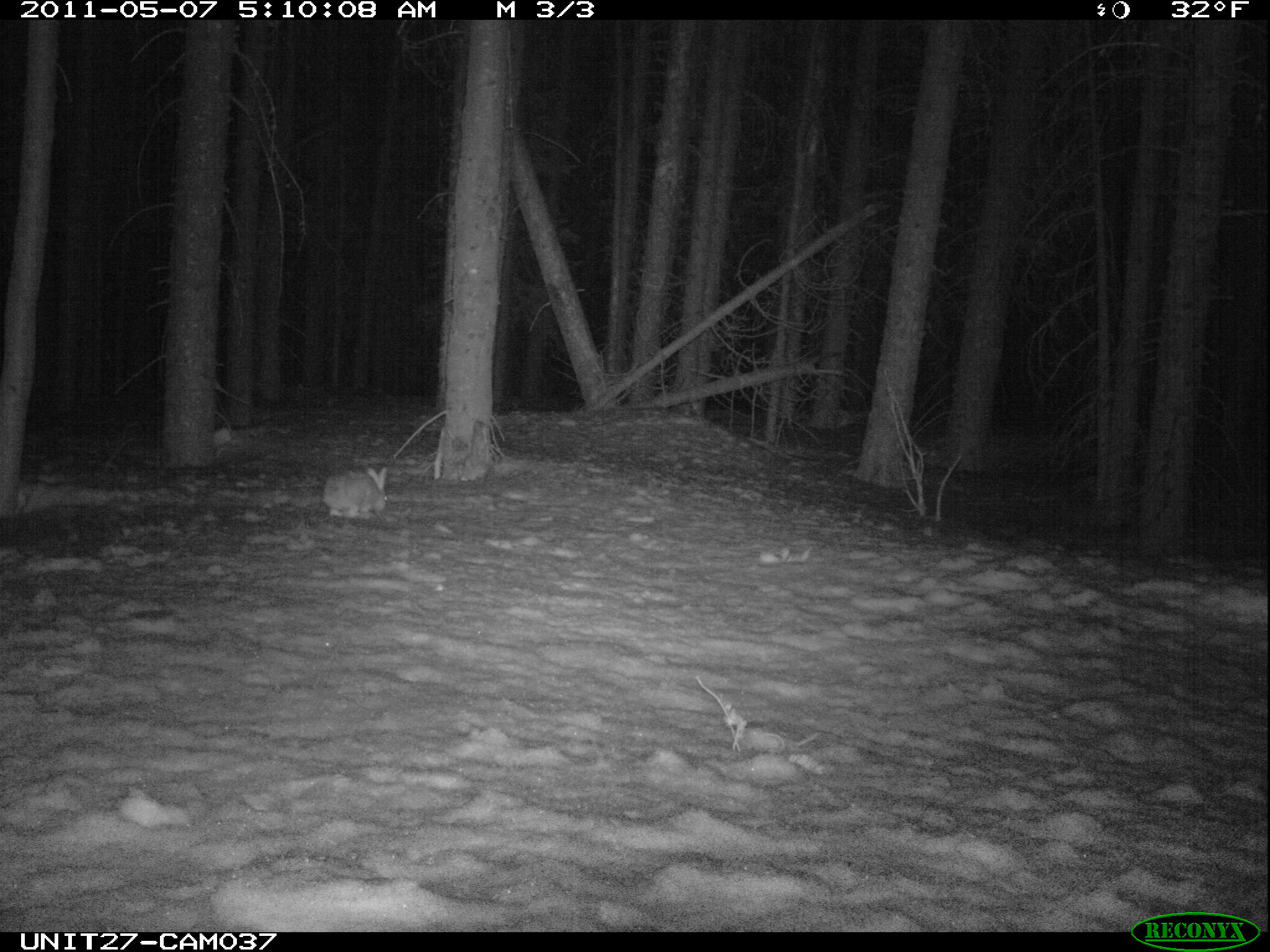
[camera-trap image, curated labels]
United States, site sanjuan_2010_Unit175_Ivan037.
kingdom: Animalia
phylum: Chordata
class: Mammalia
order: Lagomorpha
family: Leporidae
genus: Lepus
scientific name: Lepus americanus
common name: snowshoe hare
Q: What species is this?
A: Lepus americanus (snowshoe hare).